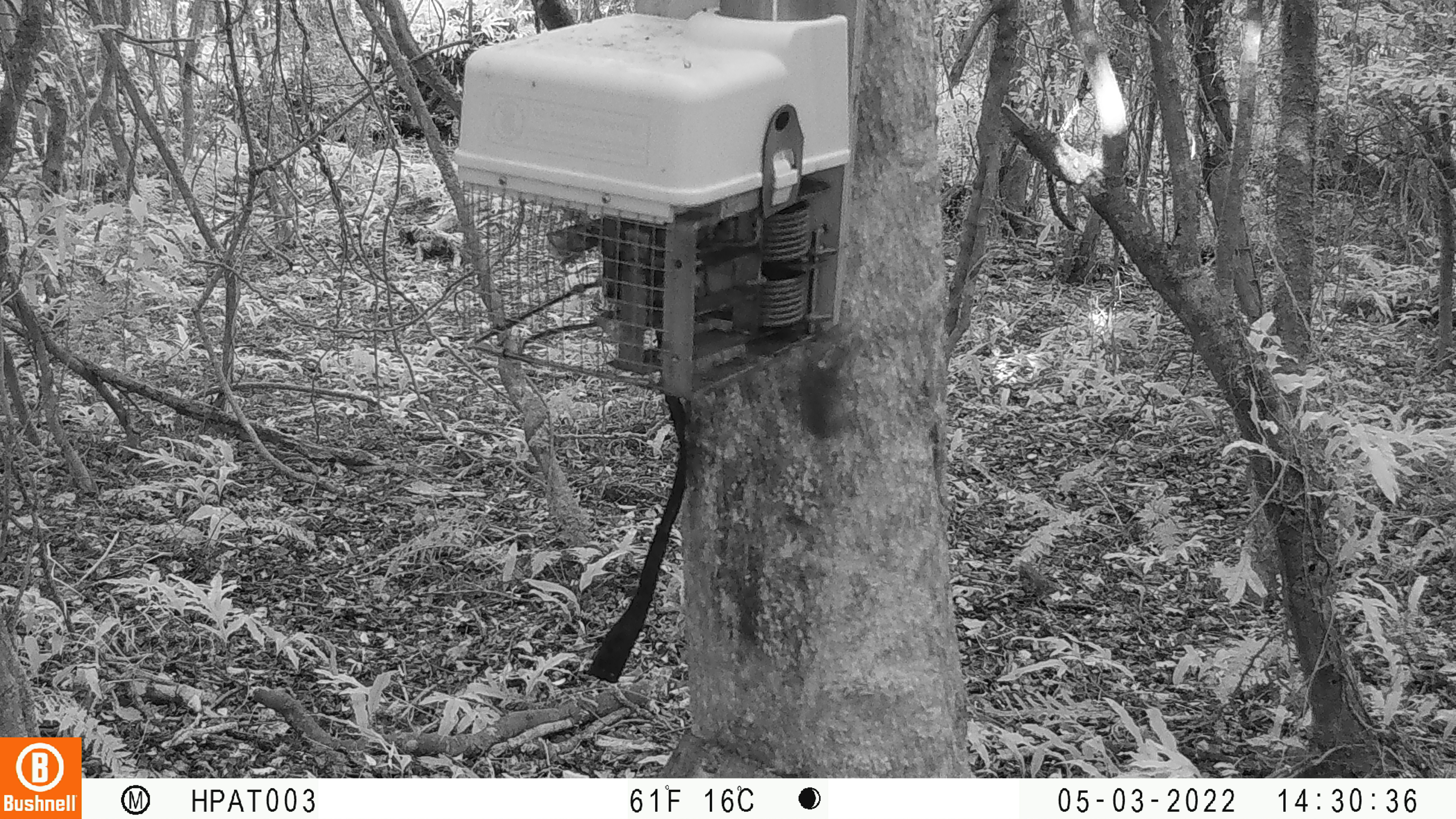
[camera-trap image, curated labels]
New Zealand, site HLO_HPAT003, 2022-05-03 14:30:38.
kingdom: Animalia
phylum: Chordata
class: Mammalia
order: Rodentia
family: Muridae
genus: Mus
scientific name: Mus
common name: mouse